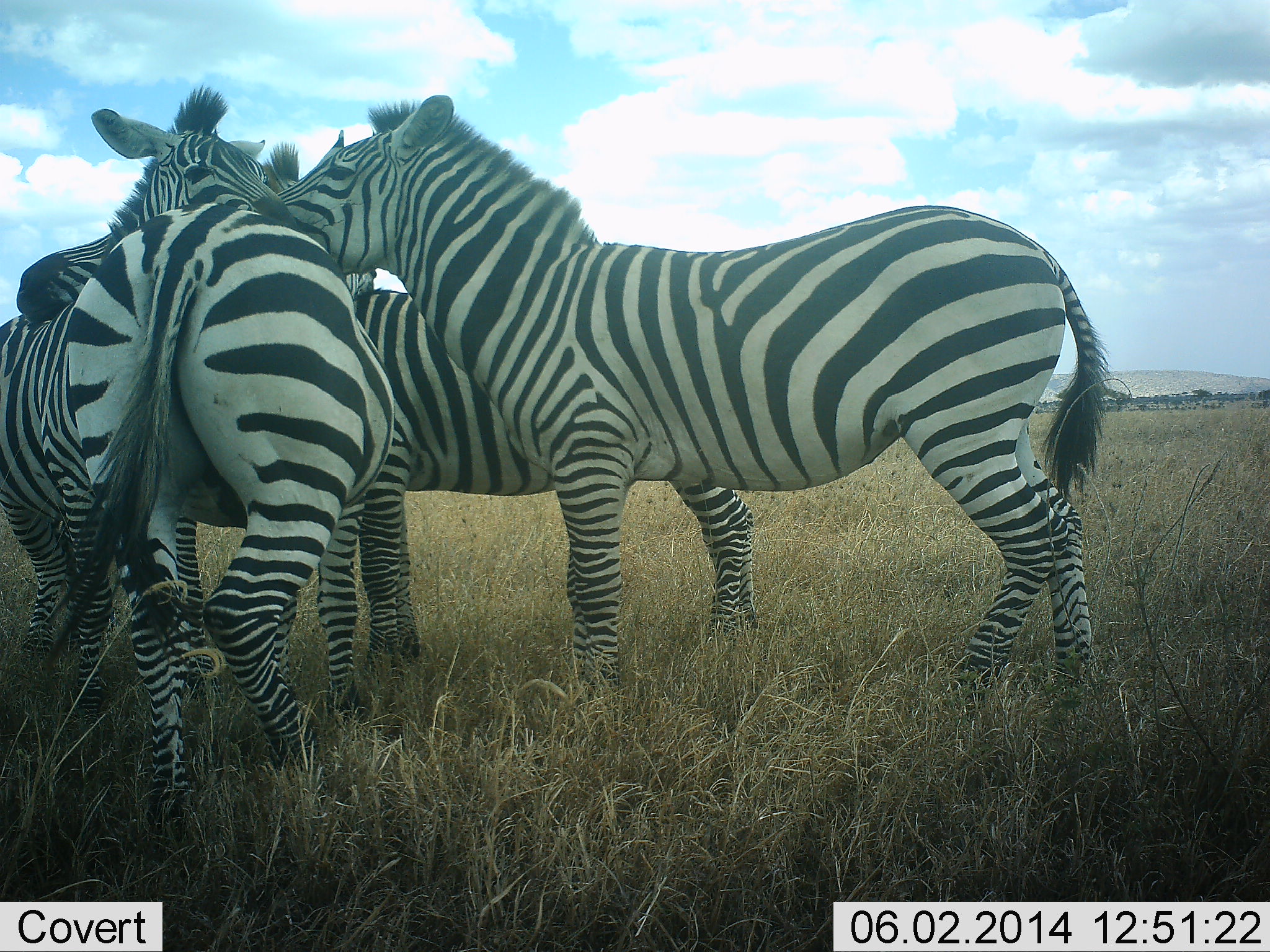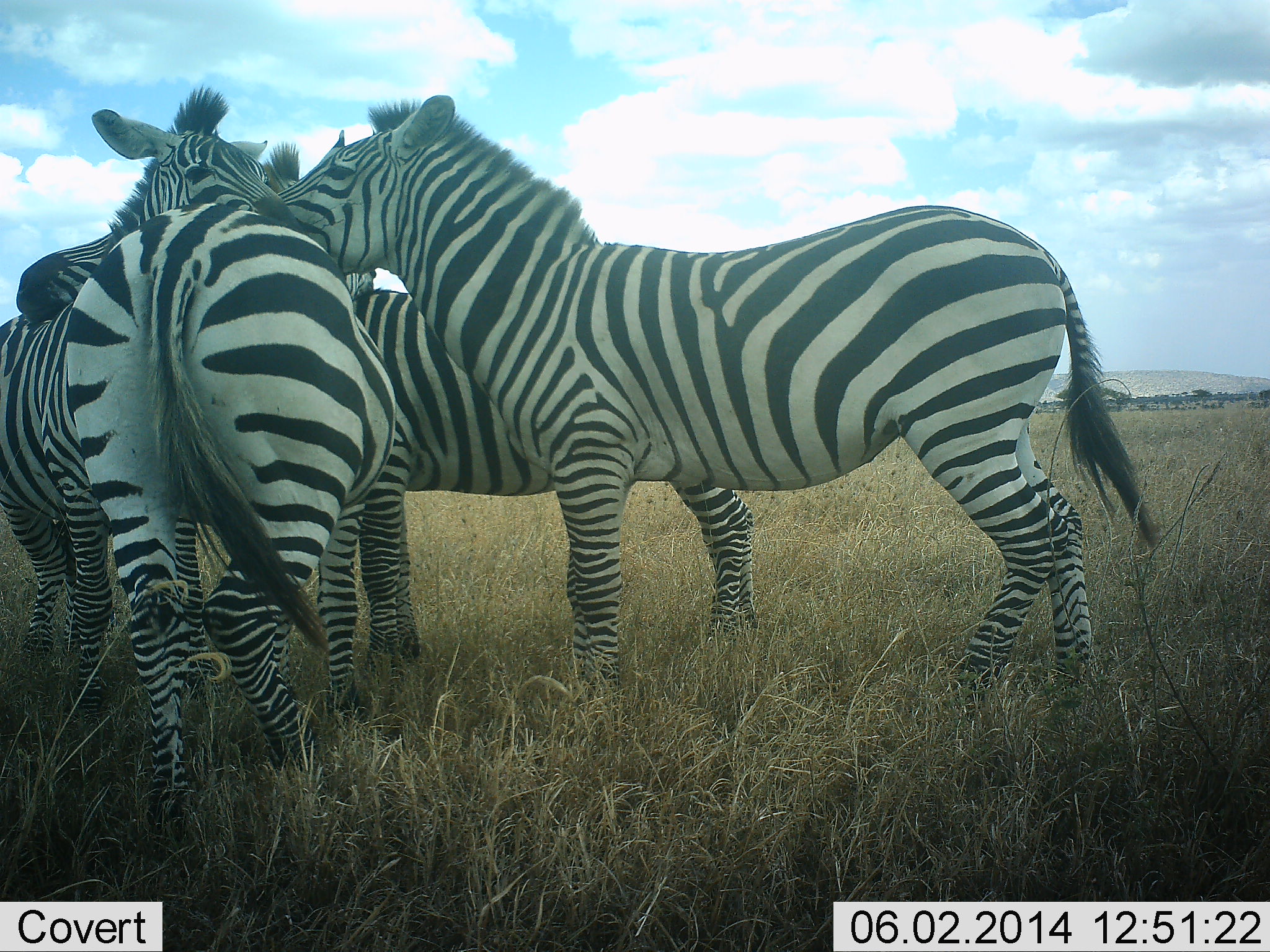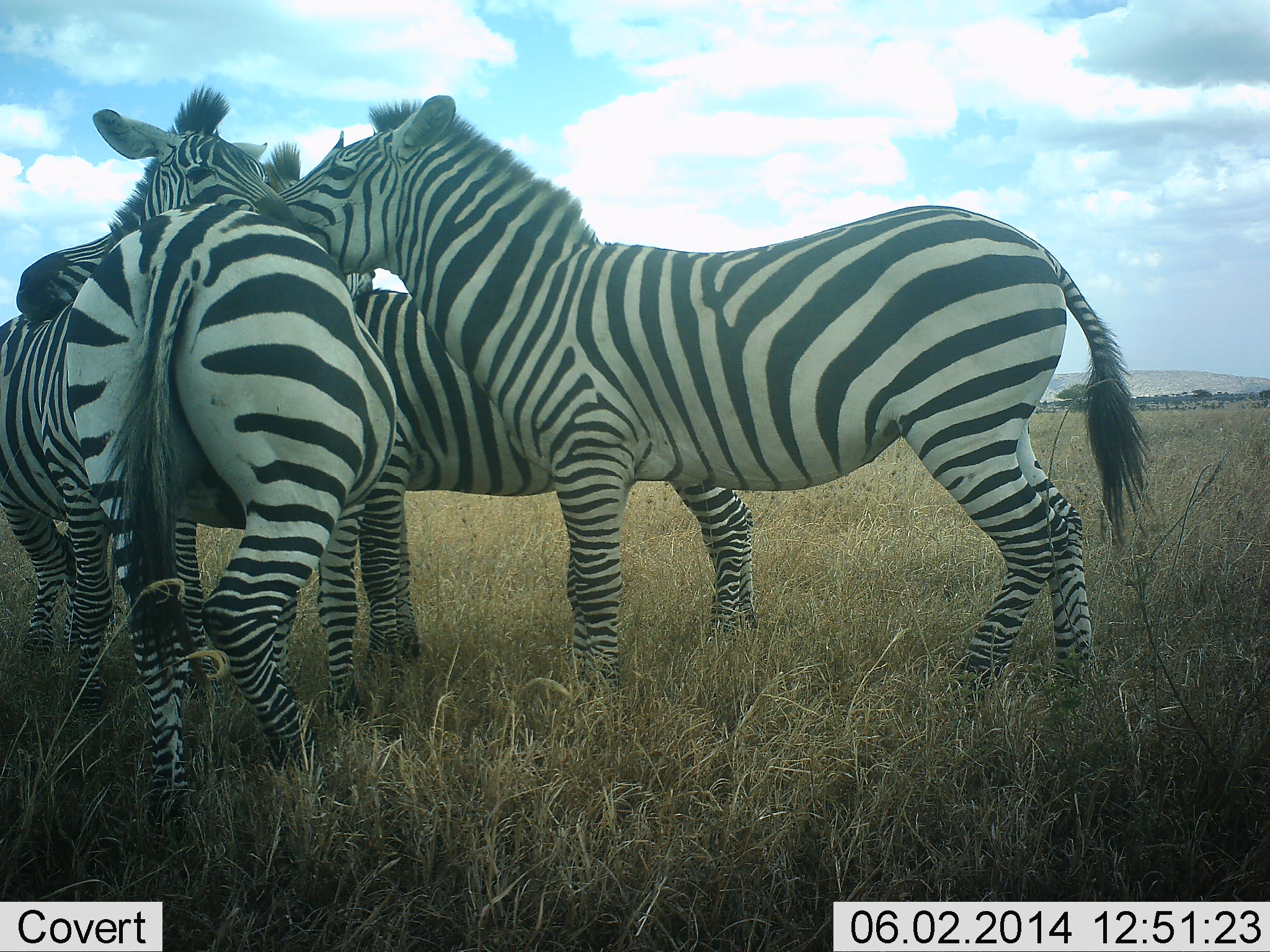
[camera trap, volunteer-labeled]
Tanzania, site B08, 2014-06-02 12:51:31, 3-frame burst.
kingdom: Animalia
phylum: Chordata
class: Mammalia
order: Perissodactyla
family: Equidae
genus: Equus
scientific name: Equus quagga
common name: plains zebra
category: zebra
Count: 4.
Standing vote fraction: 70%.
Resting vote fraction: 10%.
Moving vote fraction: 0%.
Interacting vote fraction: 90%.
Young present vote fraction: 0%.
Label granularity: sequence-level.